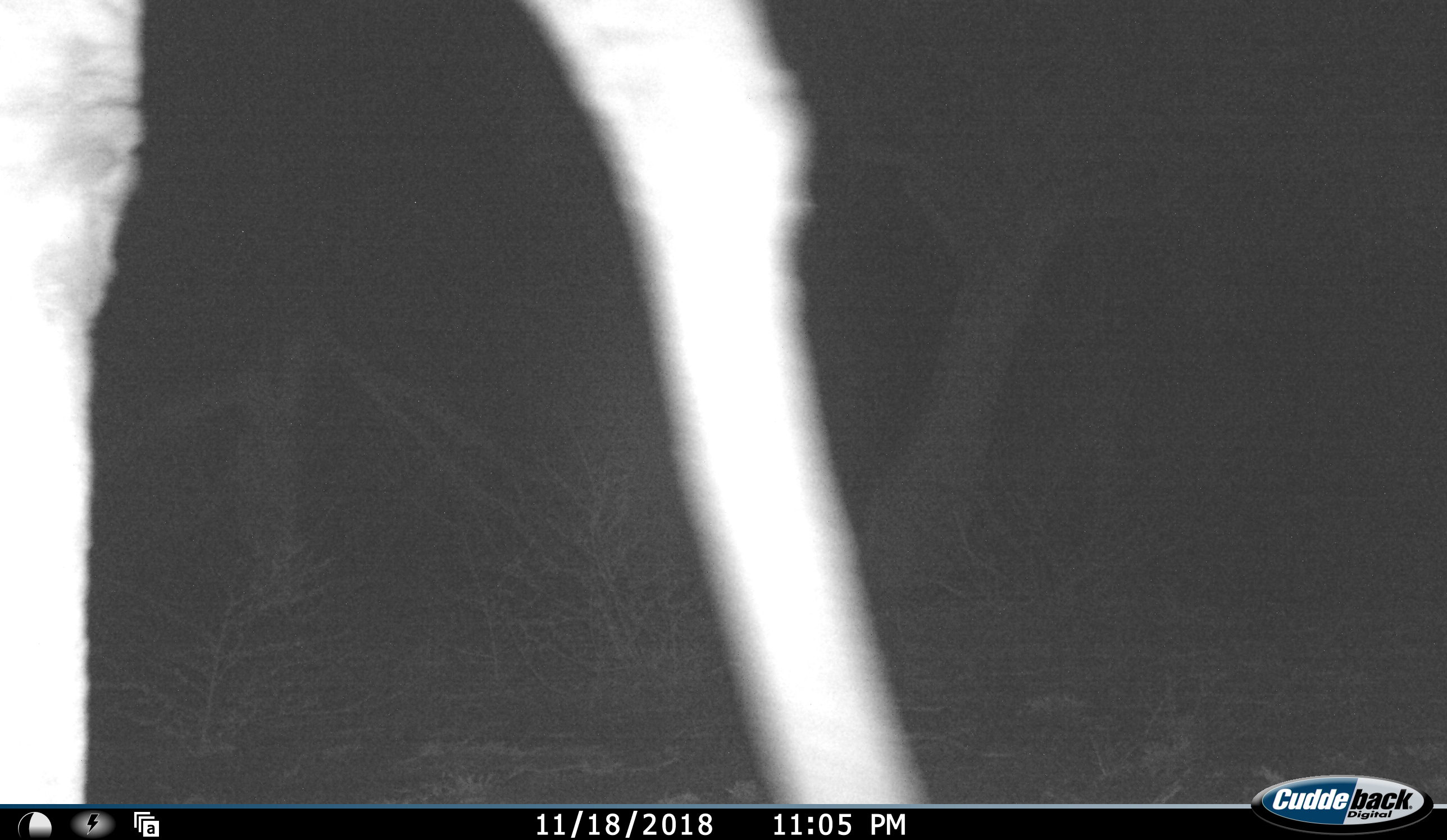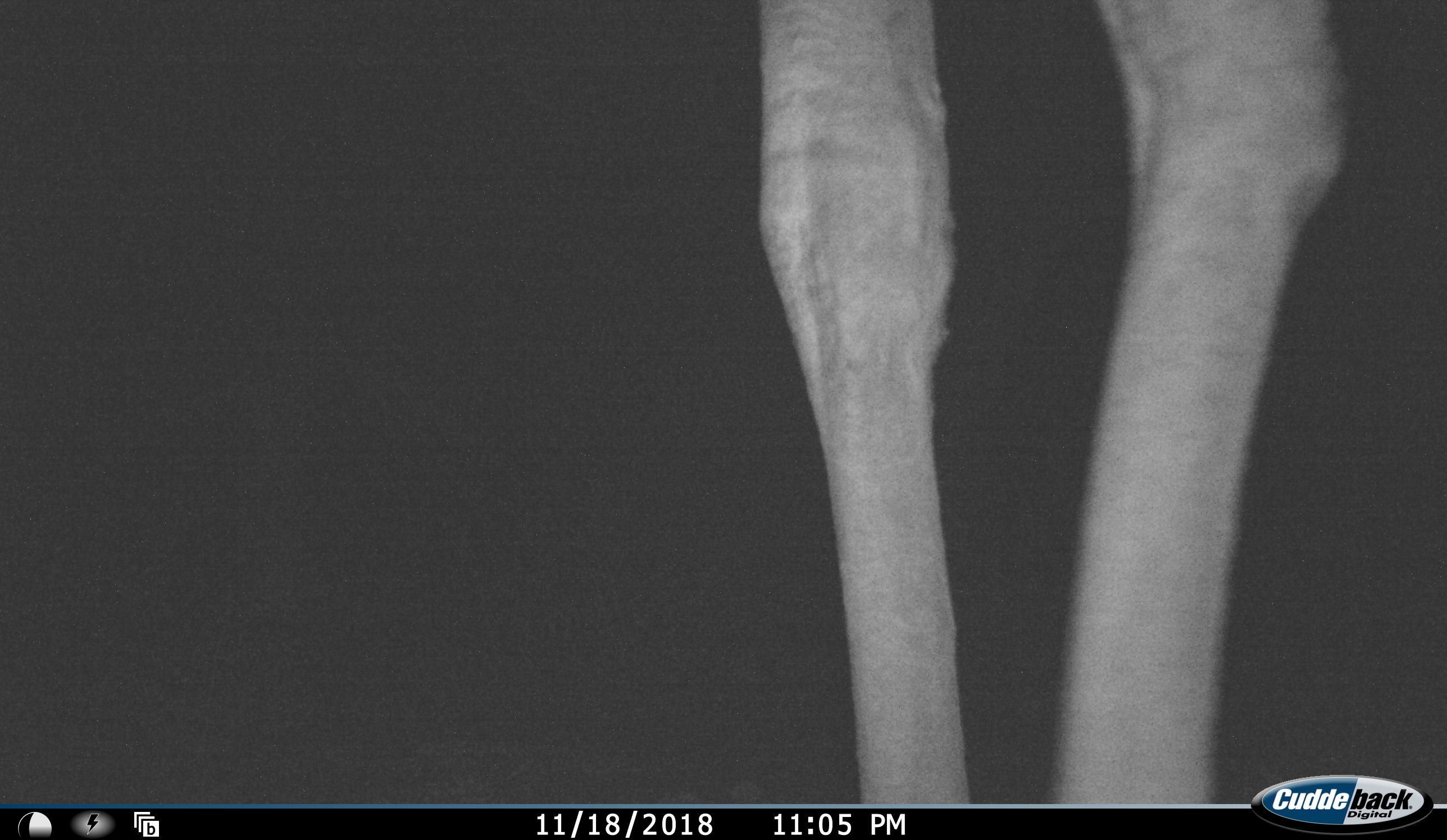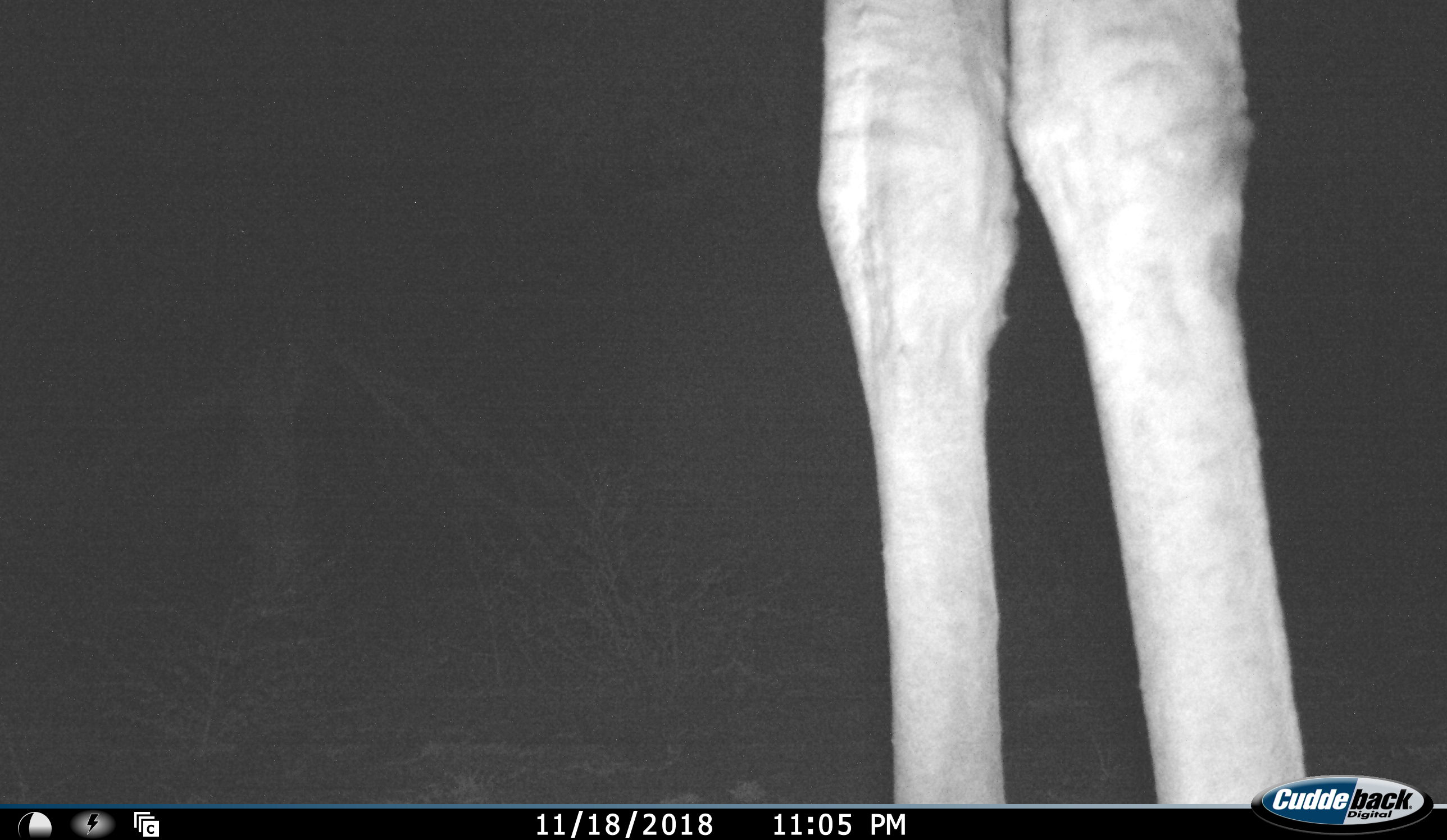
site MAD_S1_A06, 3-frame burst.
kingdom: Animalia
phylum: Chordata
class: Mammalia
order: Artiodactyla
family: Giraffidae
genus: Giraffa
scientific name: Giraffa camelopardalis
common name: giraffe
Giraffe (Giraffa camelopardalis), count 1. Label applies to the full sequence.